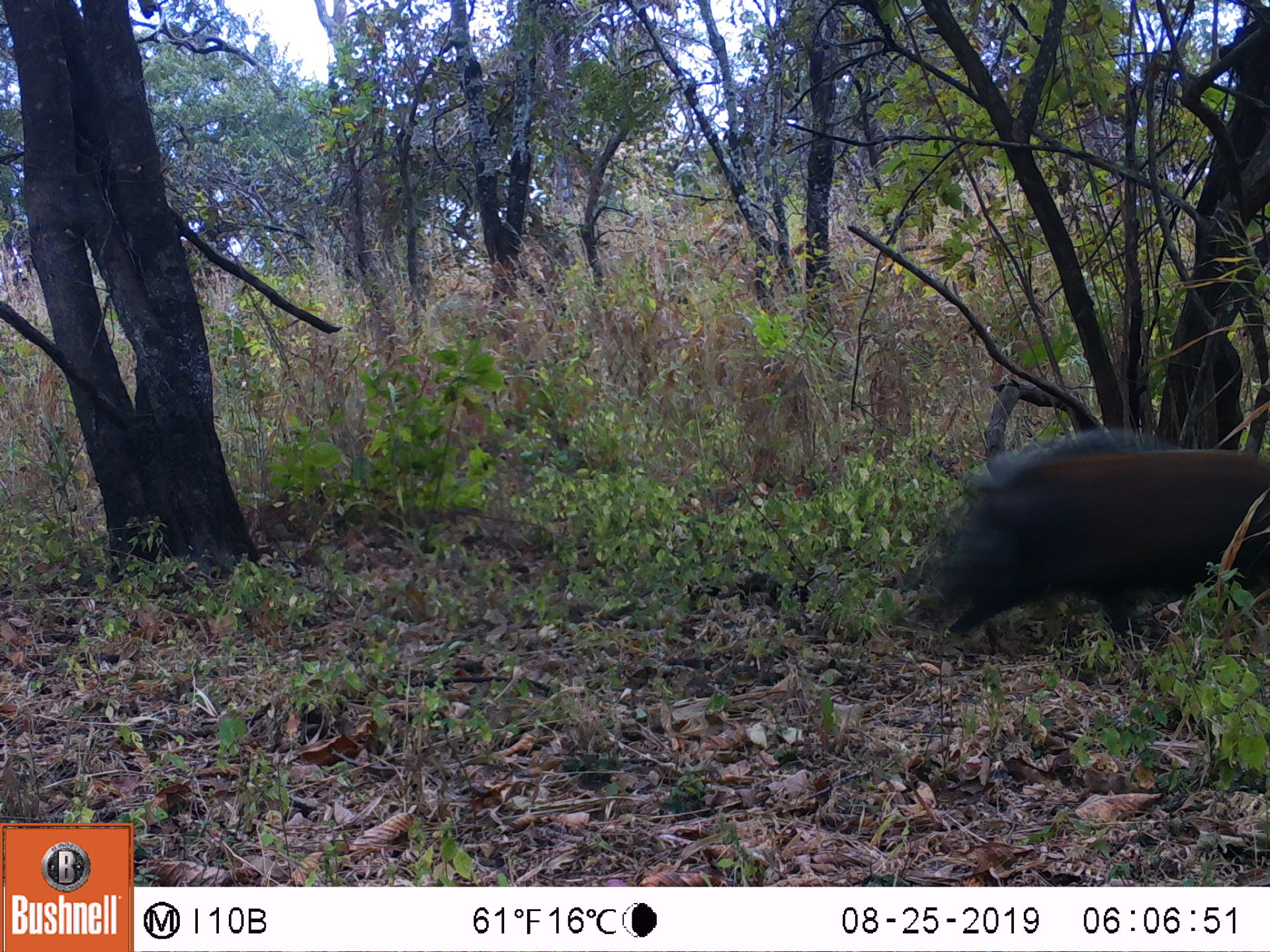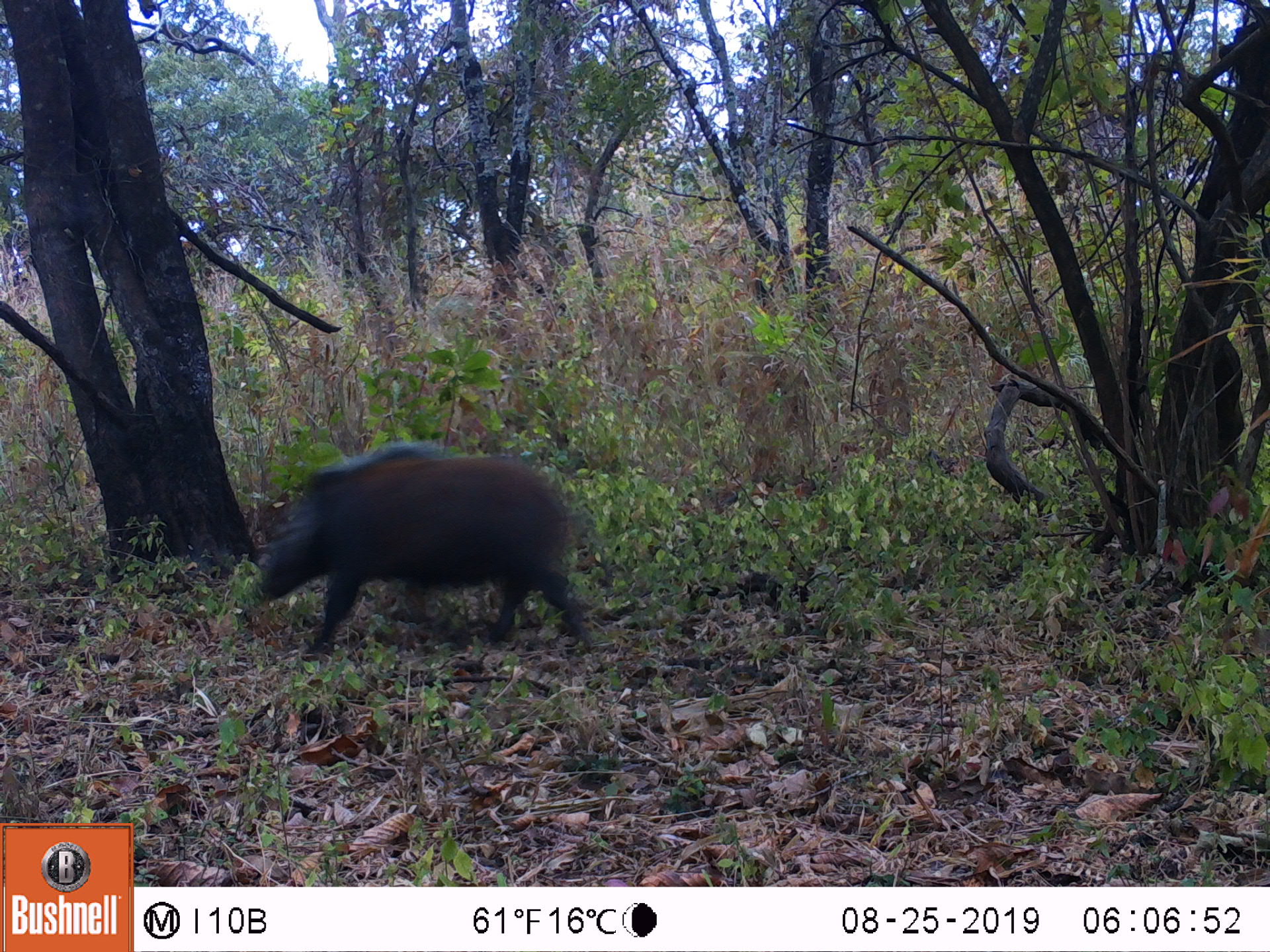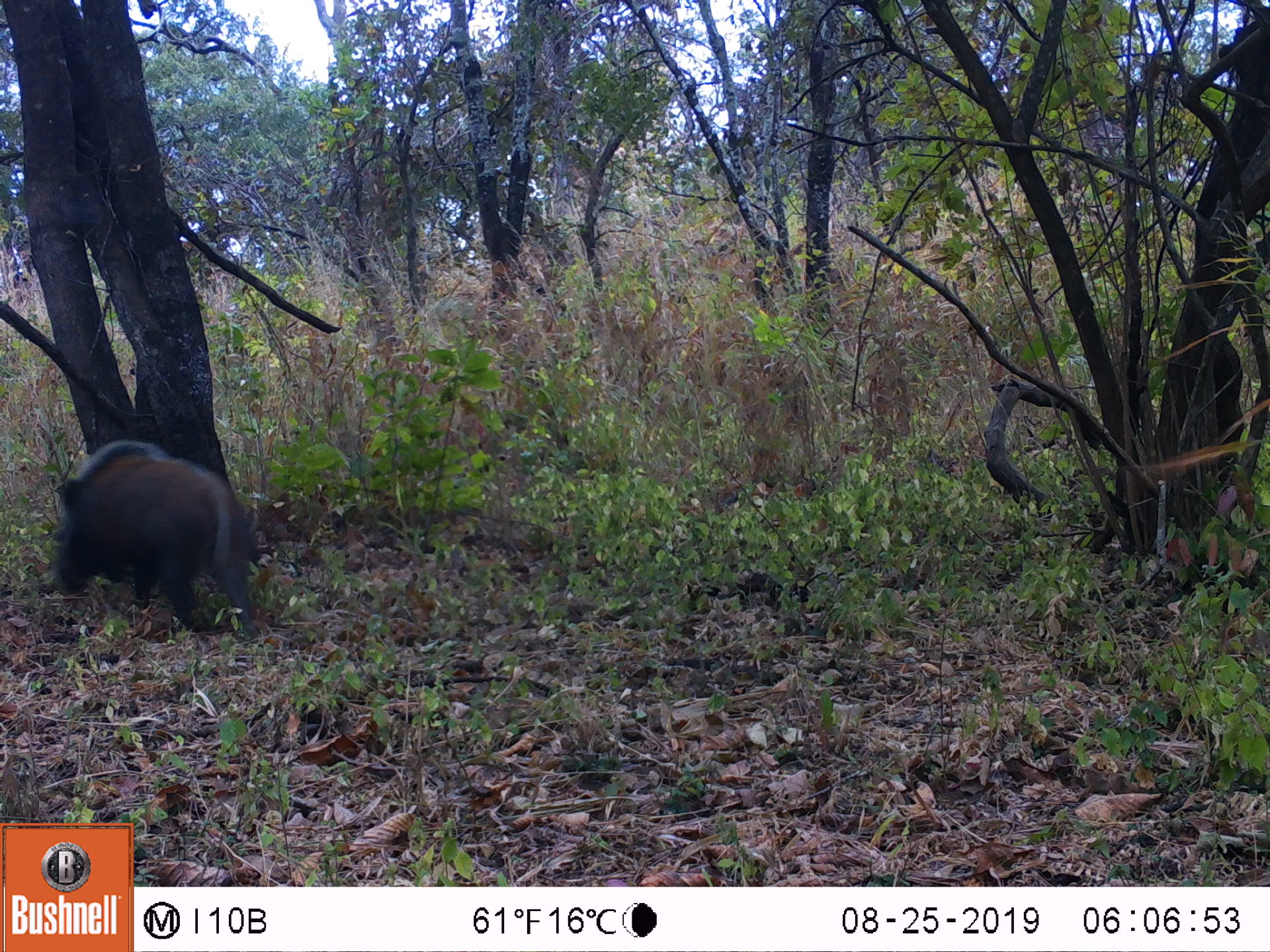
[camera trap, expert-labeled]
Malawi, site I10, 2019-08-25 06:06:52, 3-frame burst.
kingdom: Animalia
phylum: Chordata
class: Mammalia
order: Artiodactyla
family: Suidae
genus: Potamochoerus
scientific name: Potamochoerus larvatus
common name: bushpig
Bushpig (Potamochoerus larvatus), count 1.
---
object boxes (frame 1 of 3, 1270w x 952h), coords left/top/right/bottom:
bushpig: 890/420/1264/661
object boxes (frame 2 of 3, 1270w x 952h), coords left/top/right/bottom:
bushpig: 249/437/600/669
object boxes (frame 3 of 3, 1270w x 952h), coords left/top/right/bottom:
bushpig: 45/432/279/645